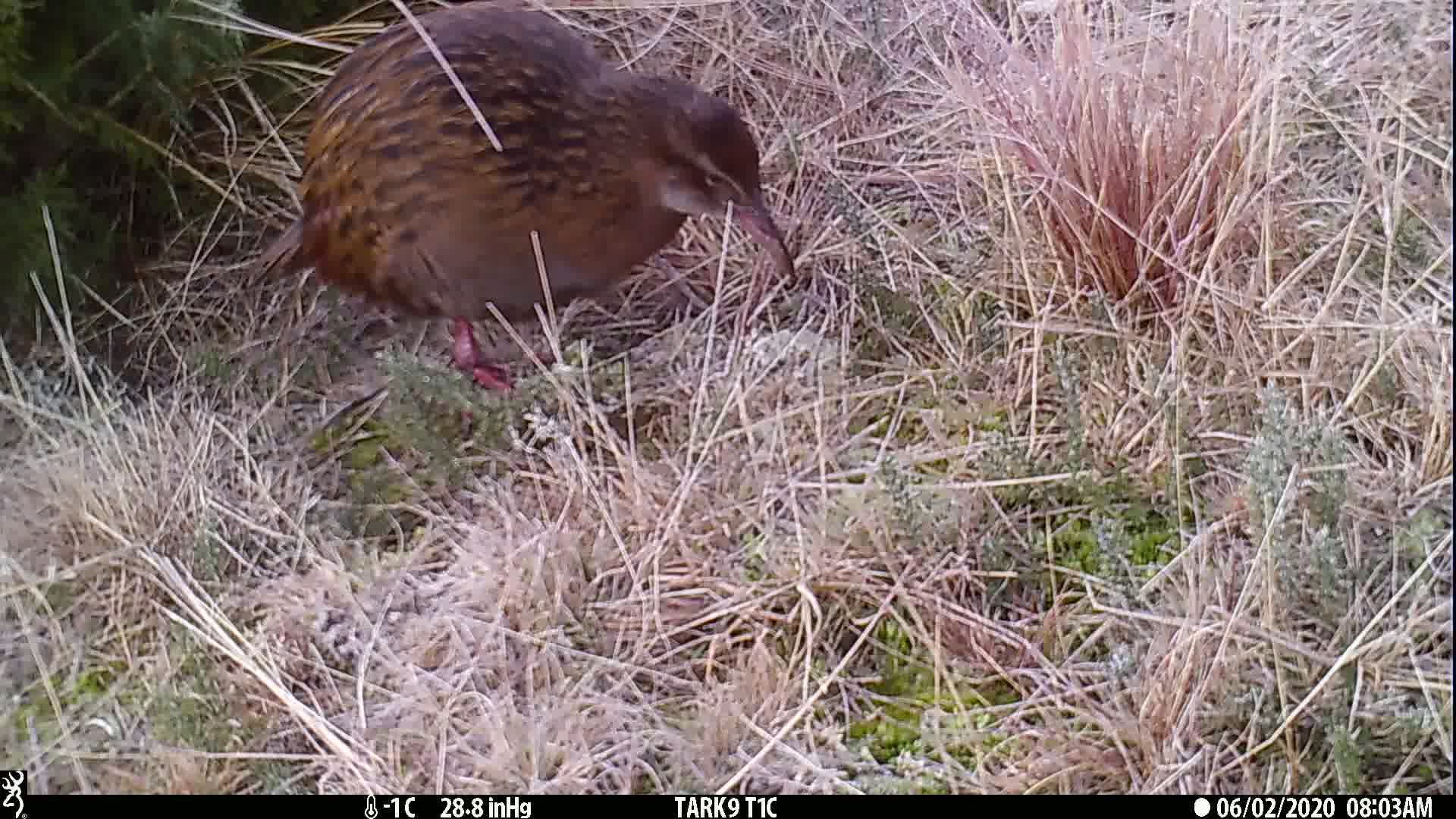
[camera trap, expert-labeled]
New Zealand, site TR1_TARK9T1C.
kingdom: Animalia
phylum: Chordata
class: Aves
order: Gruiformes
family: Rallidae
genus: Gallirallus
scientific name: Gallirallus australis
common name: weka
Weka (Gallirallus australis).